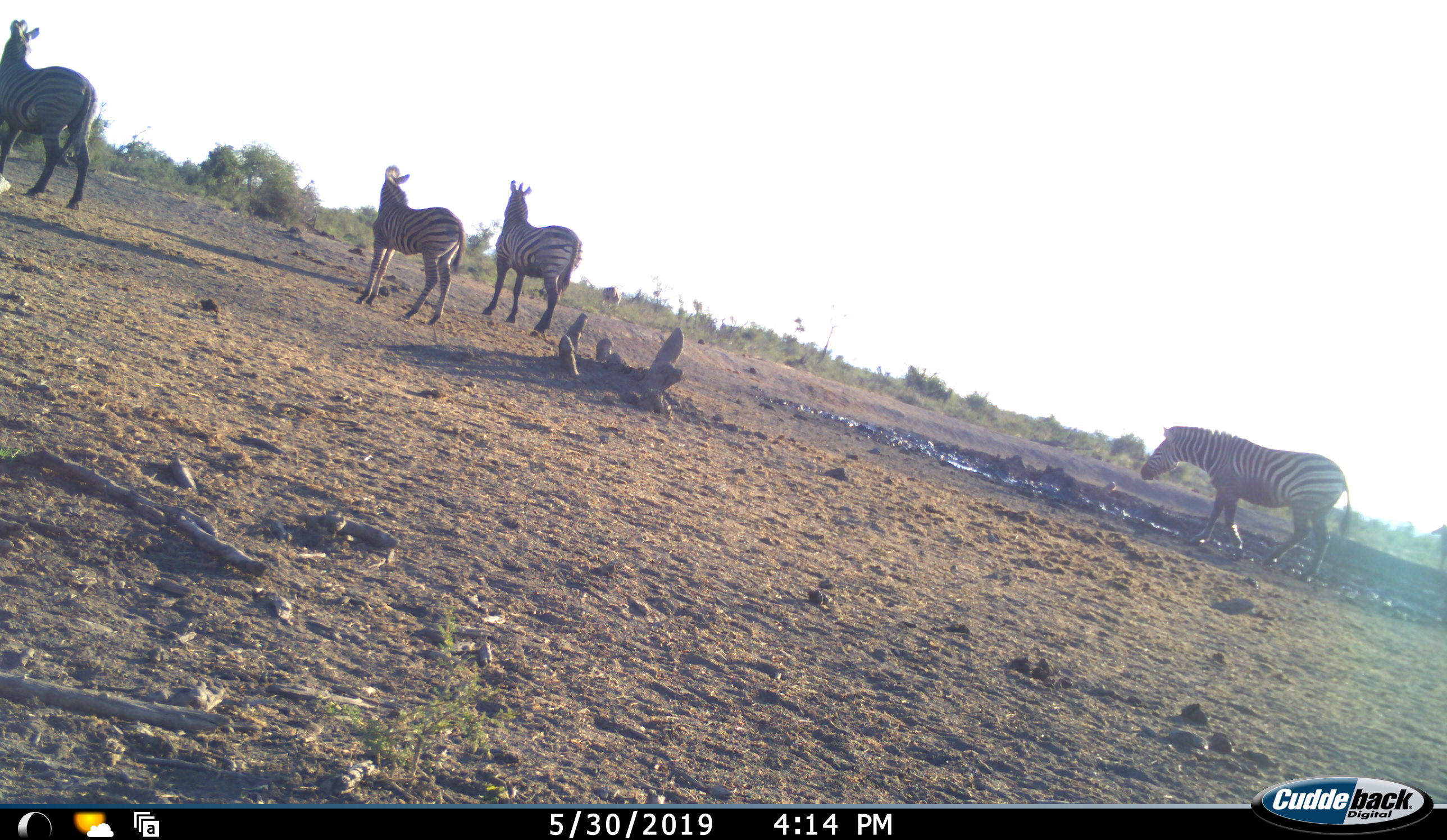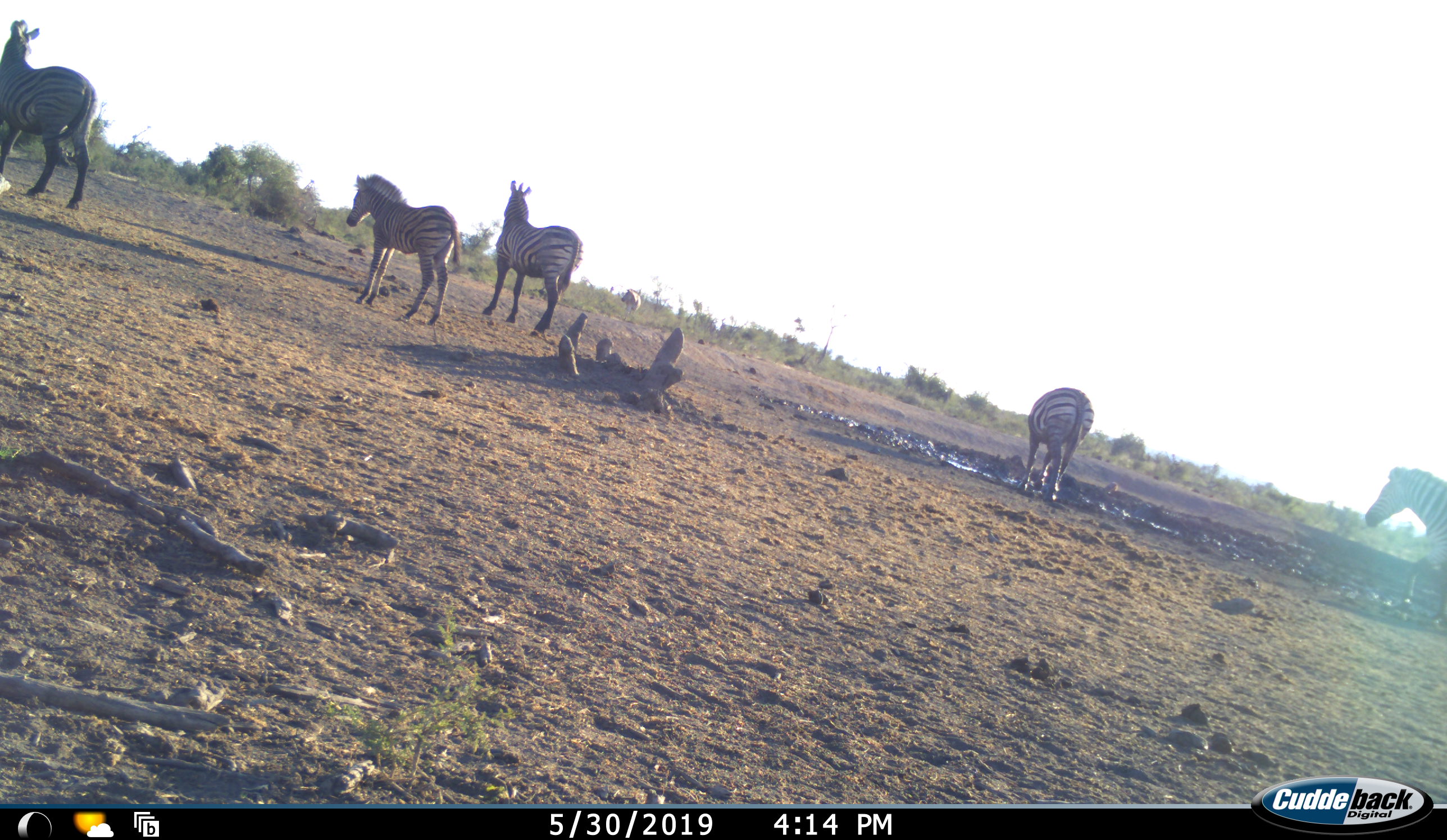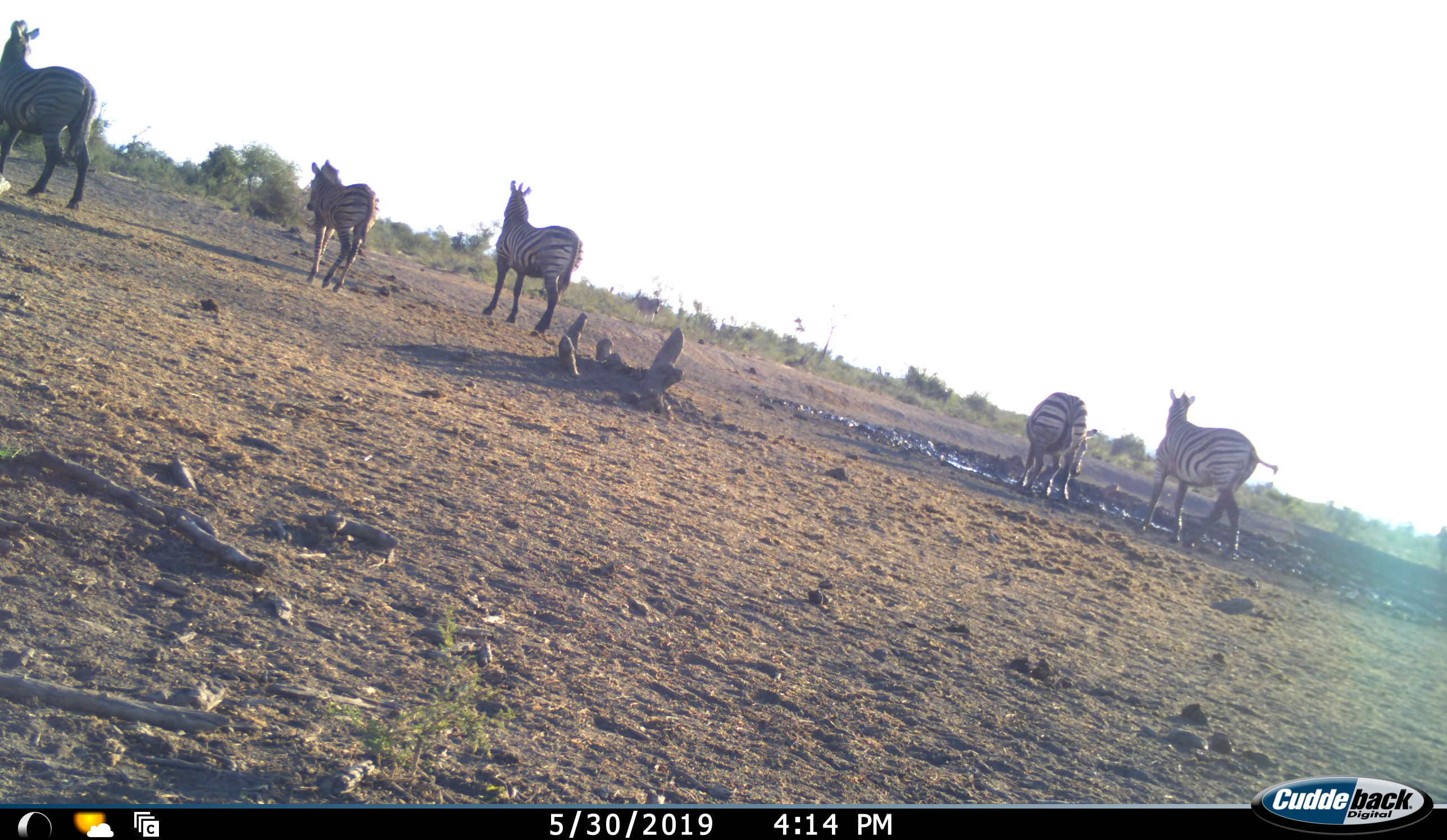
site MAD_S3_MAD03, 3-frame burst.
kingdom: Animalia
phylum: Chordata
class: Mammalia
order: Perissodactyla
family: Equidae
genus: Equus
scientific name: Equus quagga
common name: plains zebra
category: zebraplains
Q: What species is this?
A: Zebraplains (plains zebra) (Equus quagga).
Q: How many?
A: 5.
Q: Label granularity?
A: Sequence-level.